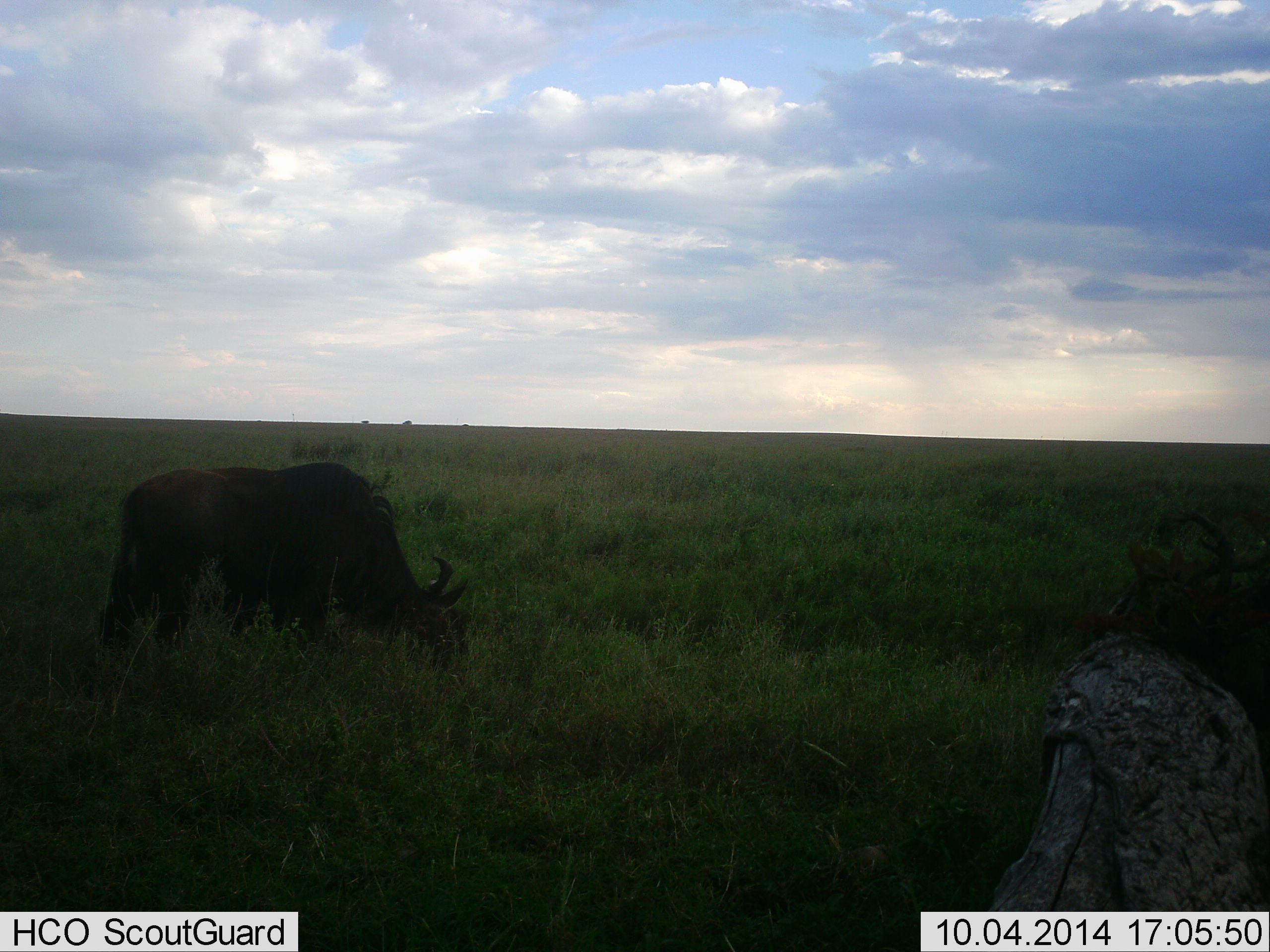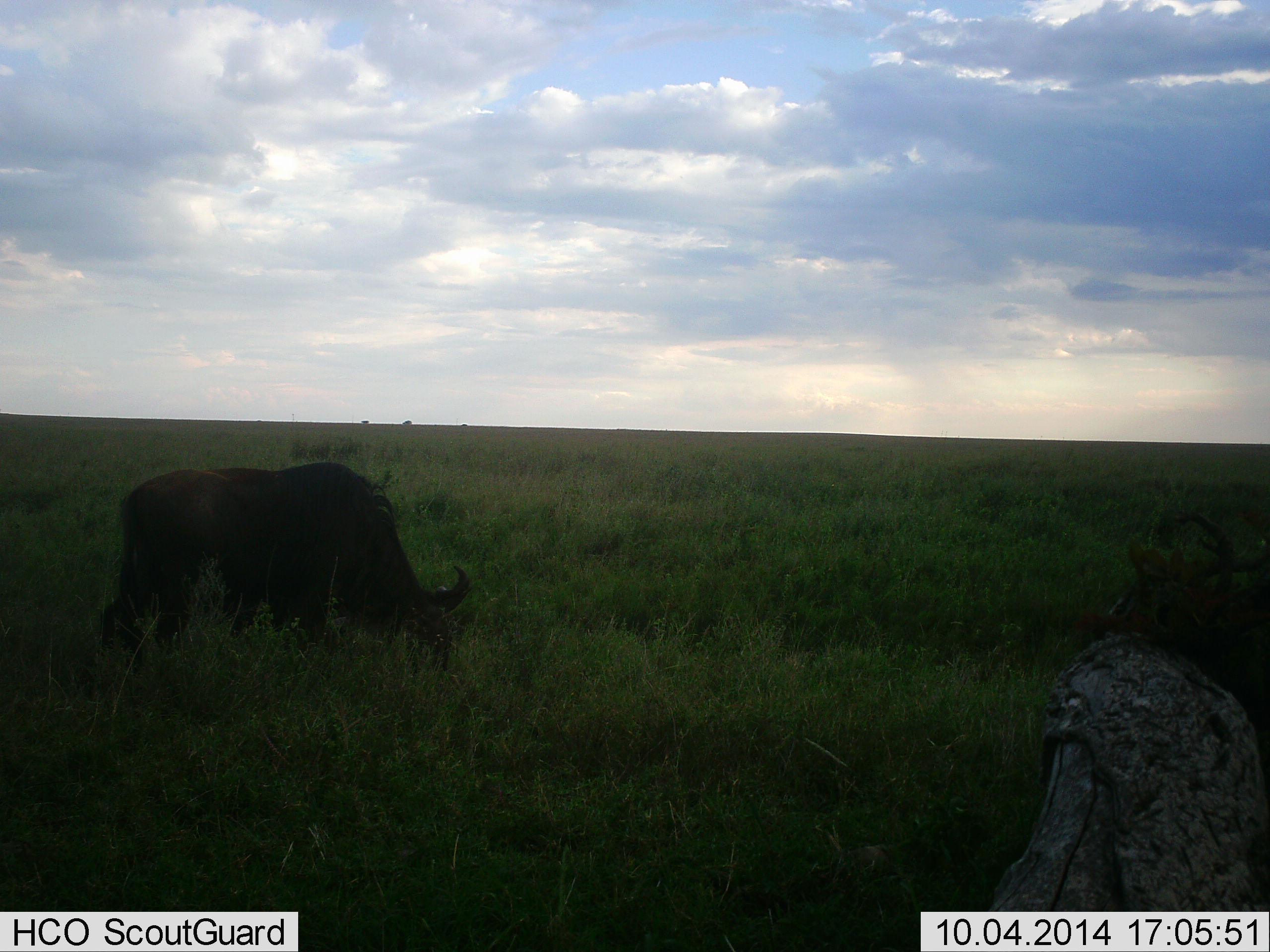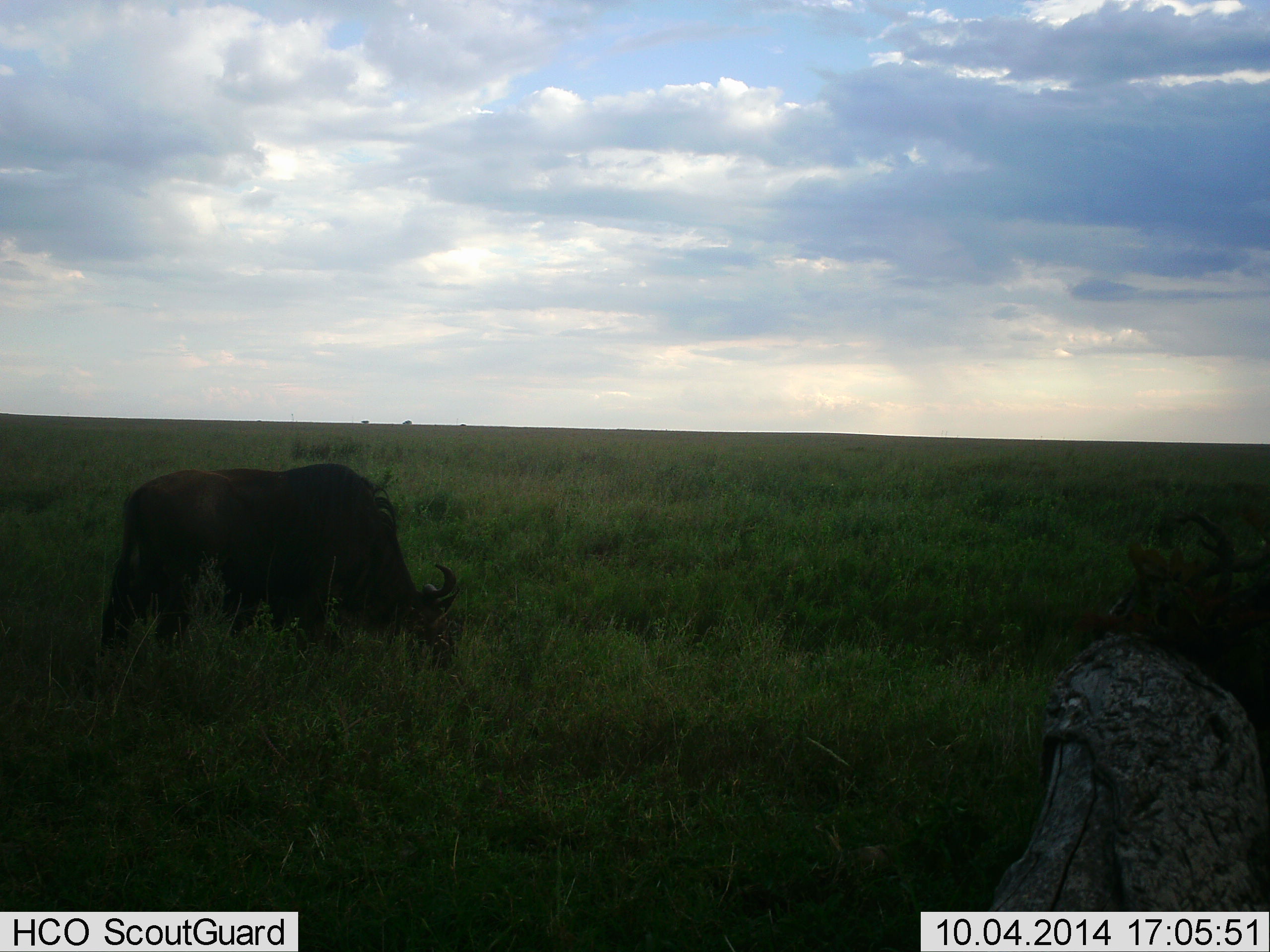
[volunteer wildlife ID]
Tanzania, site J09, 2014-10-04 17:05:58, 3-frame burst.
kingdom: Animalia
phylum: Chordata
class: Mammalia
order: Artiodactyla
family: Bovidae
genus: Connochaetes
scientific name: Connochaetes taurinus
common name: blue wildebeest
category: wildebeest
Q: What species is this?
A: Wildebeest (blue wildebeest) (Connochaetes taurinus).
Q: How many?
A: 1.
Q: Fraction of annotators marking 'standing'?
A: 50%.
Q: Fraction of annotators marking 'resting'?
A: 0%.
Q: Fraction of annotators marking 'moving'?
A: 0%.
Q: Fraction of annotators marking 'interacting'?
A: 0%.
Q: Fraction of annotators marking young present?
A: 0%.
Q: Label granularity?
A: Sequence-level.